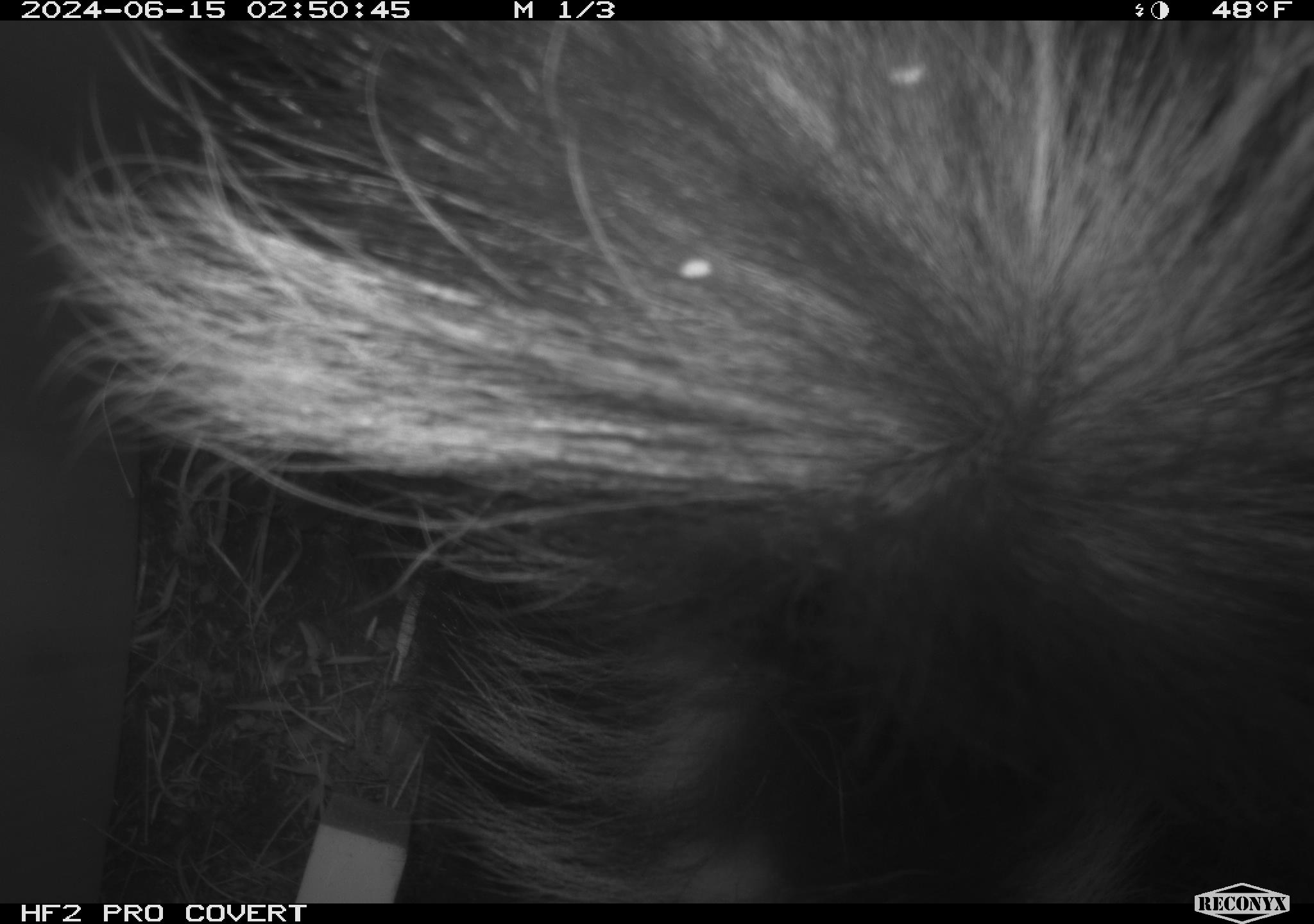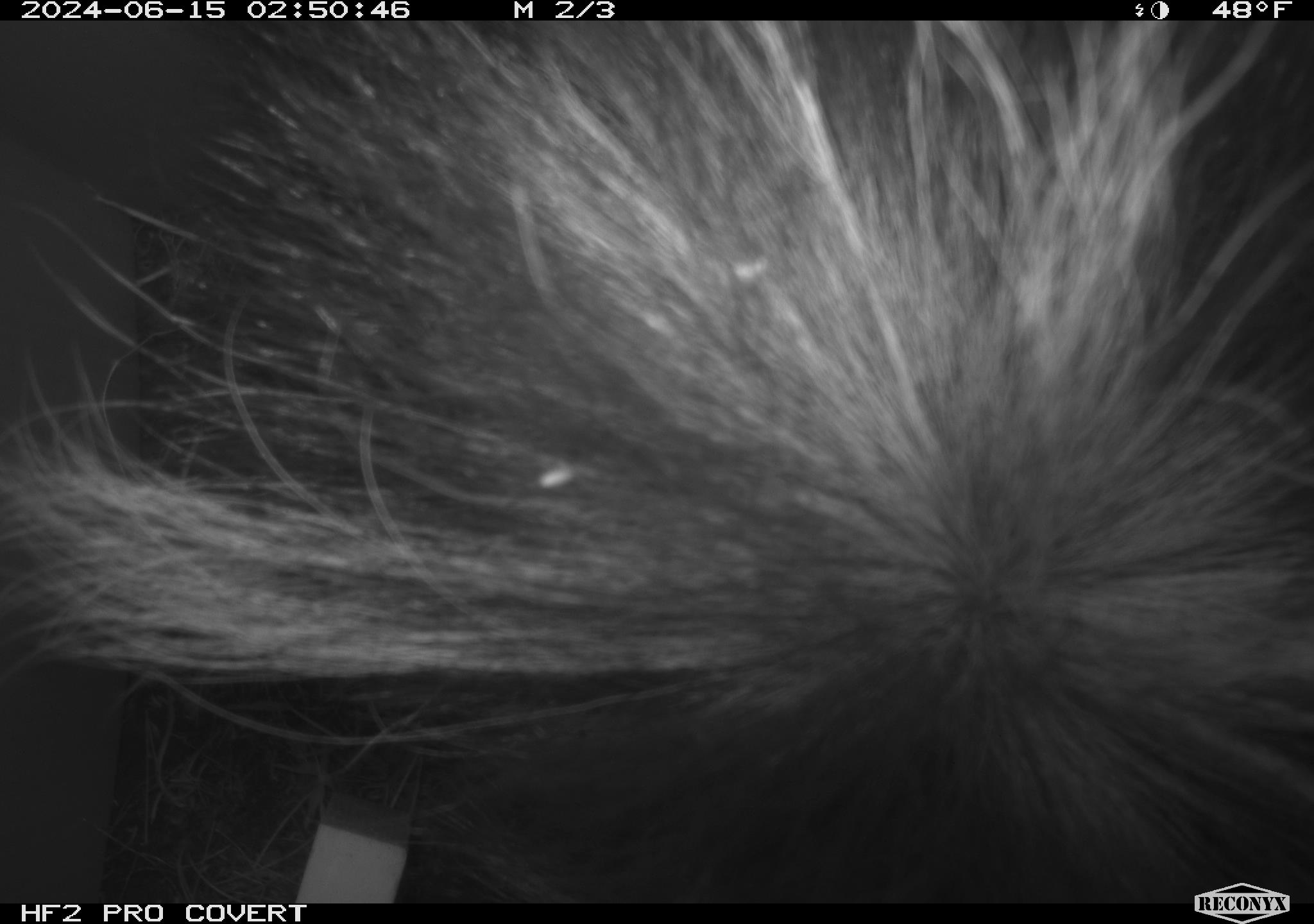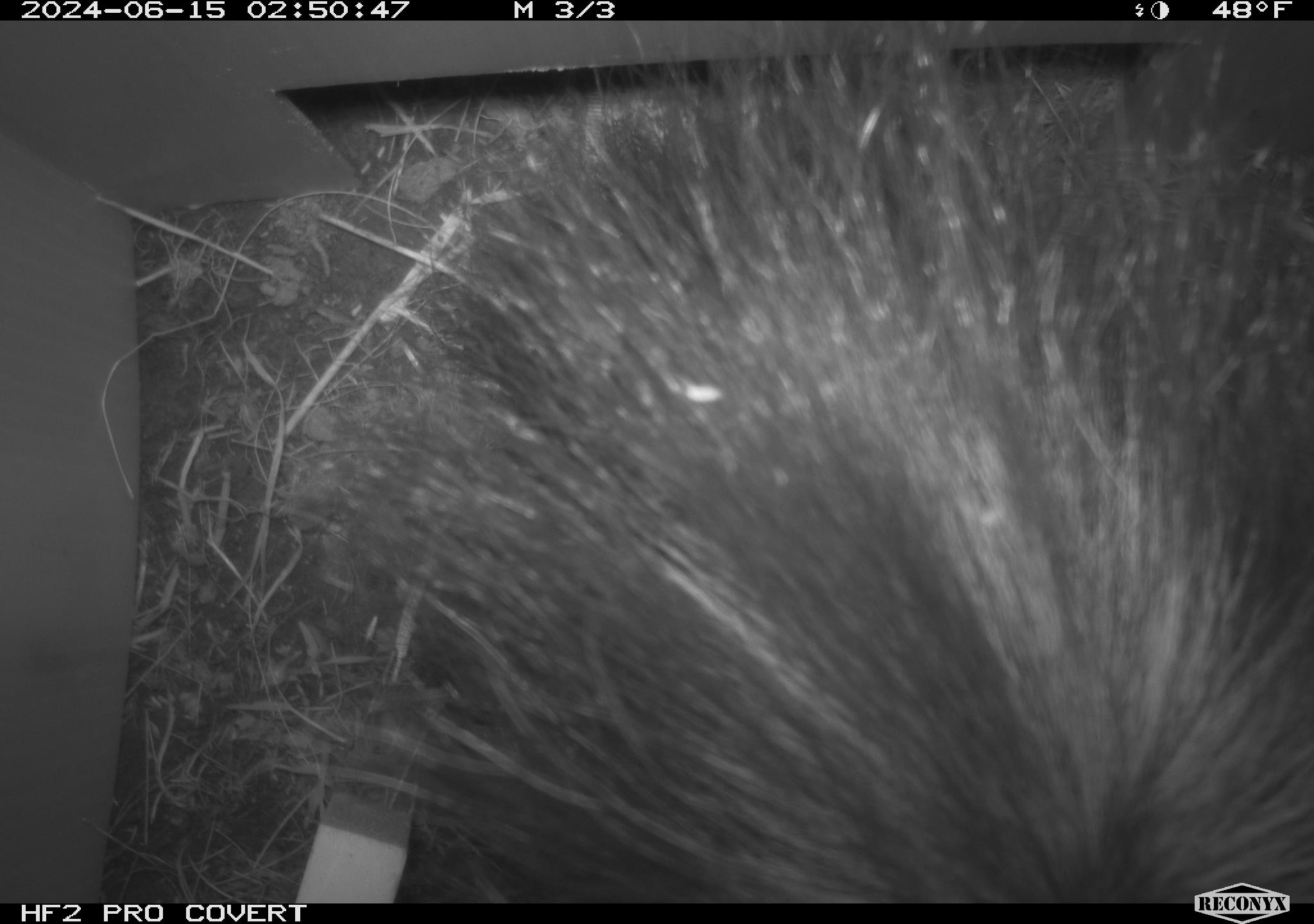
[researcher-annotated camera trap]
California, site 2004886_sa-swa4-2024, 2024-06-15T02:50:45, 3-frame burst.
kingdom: Animalia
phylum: Chordata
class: Mammalia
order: Carnivora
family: Mephitidae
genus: Mephitis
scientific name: Mephitis mephitis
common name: striped skunk